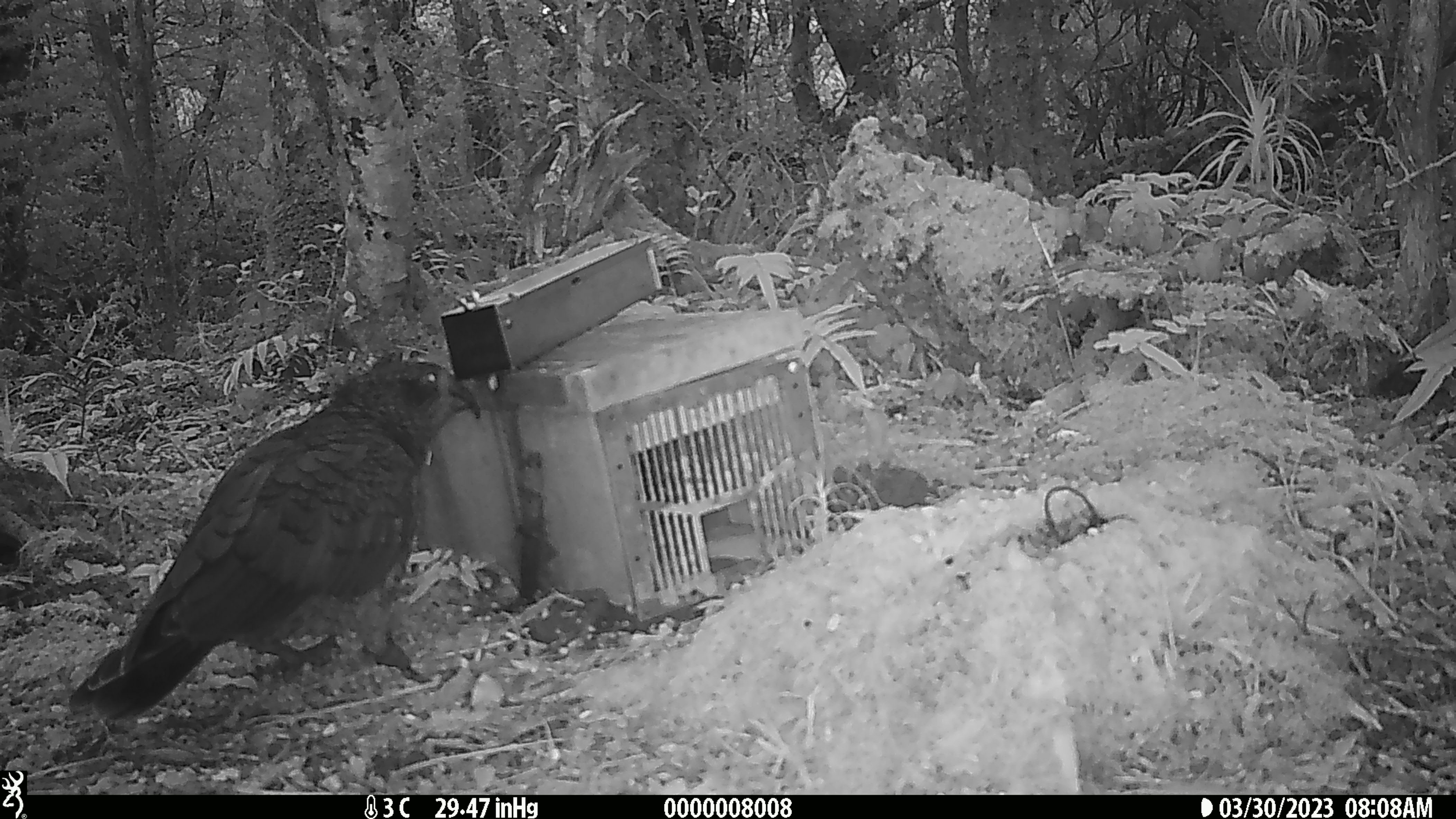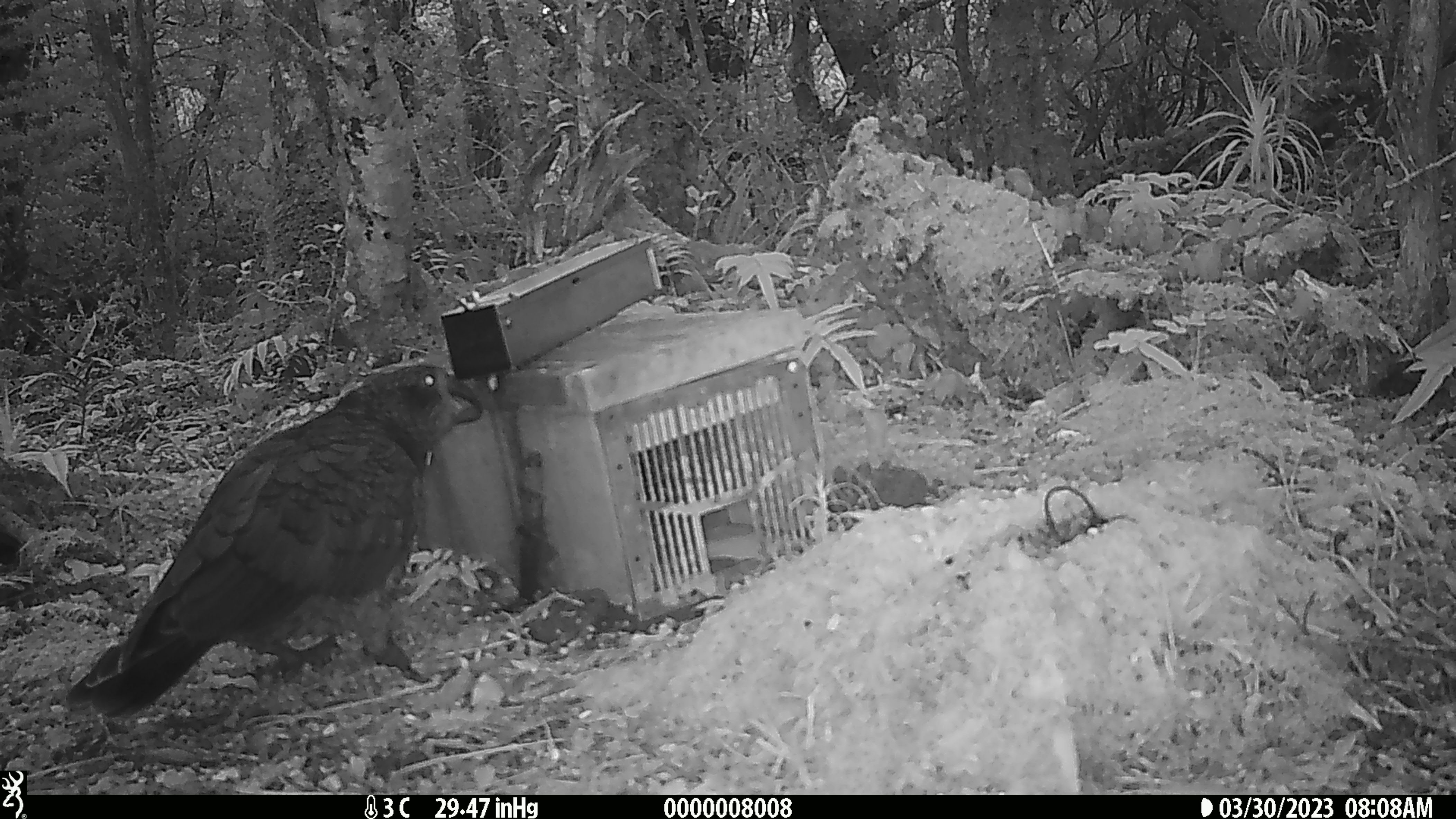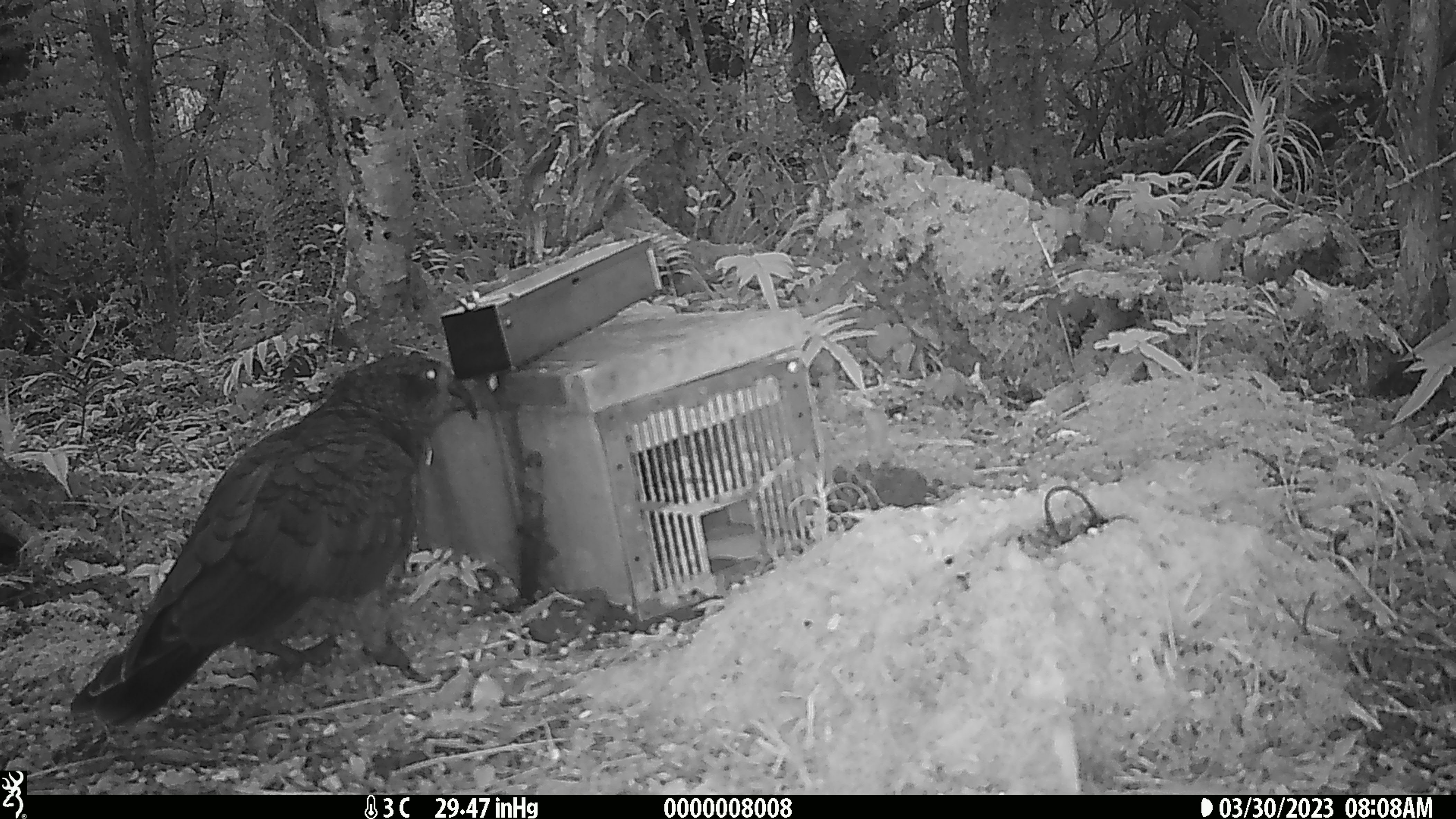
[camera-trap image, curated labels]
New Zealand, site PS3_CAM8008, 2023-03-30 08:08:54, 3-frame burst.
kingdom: Animalia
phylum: Chordata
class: Aves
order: Psittaciformes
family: Strigopidae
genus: Nestor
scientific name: Nestor notabilis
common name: kea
Kea (Nestor notabilis).